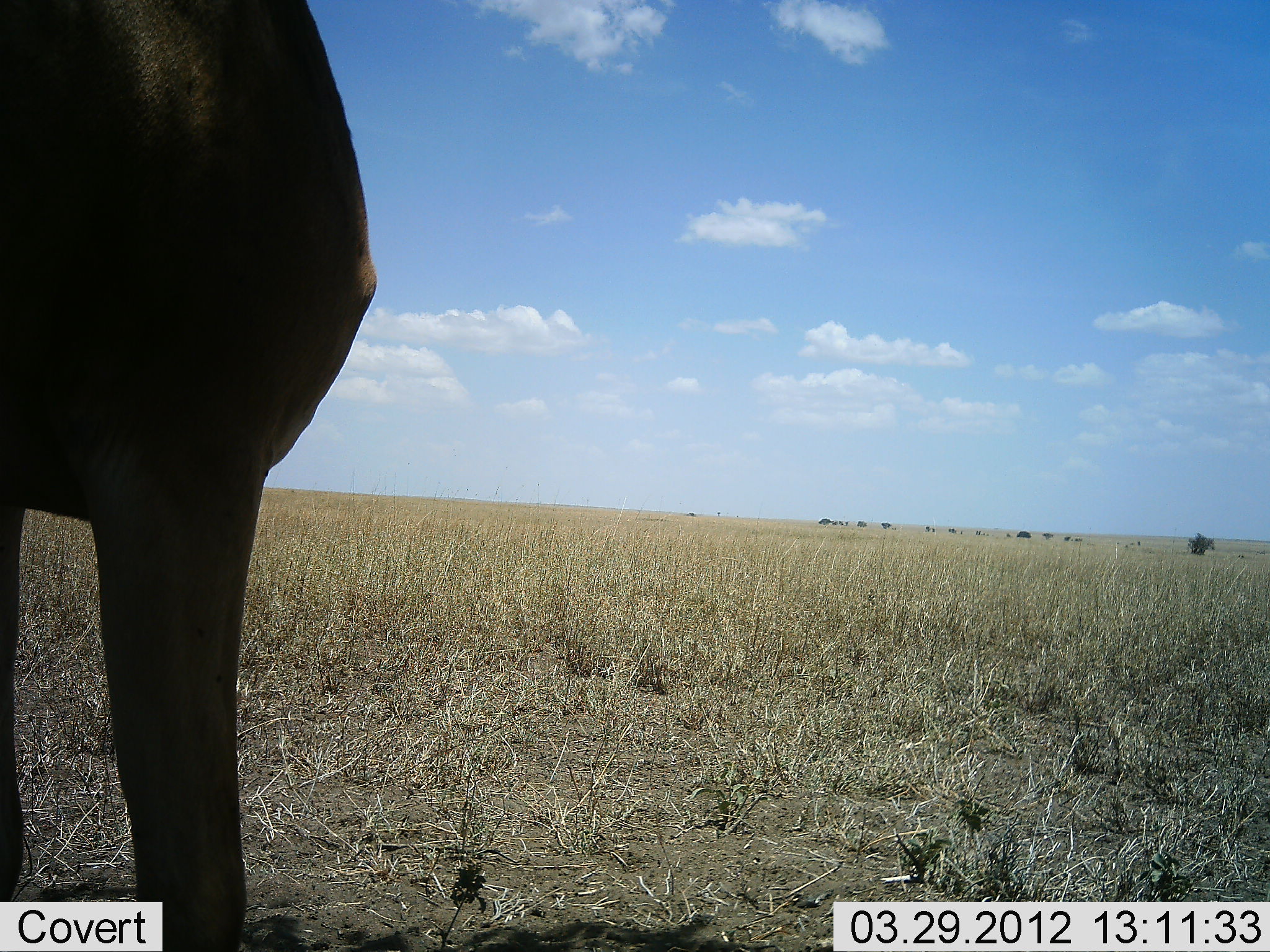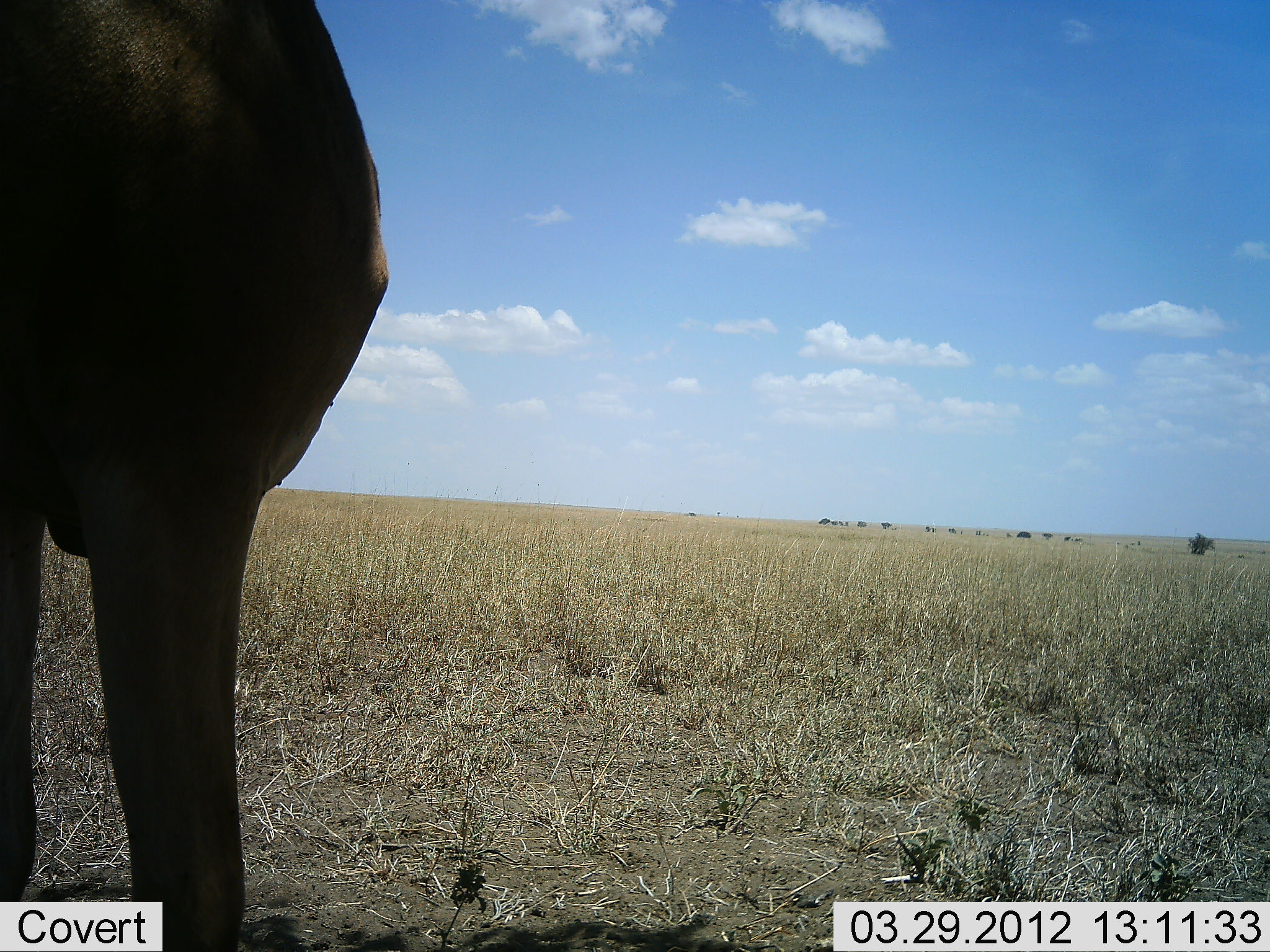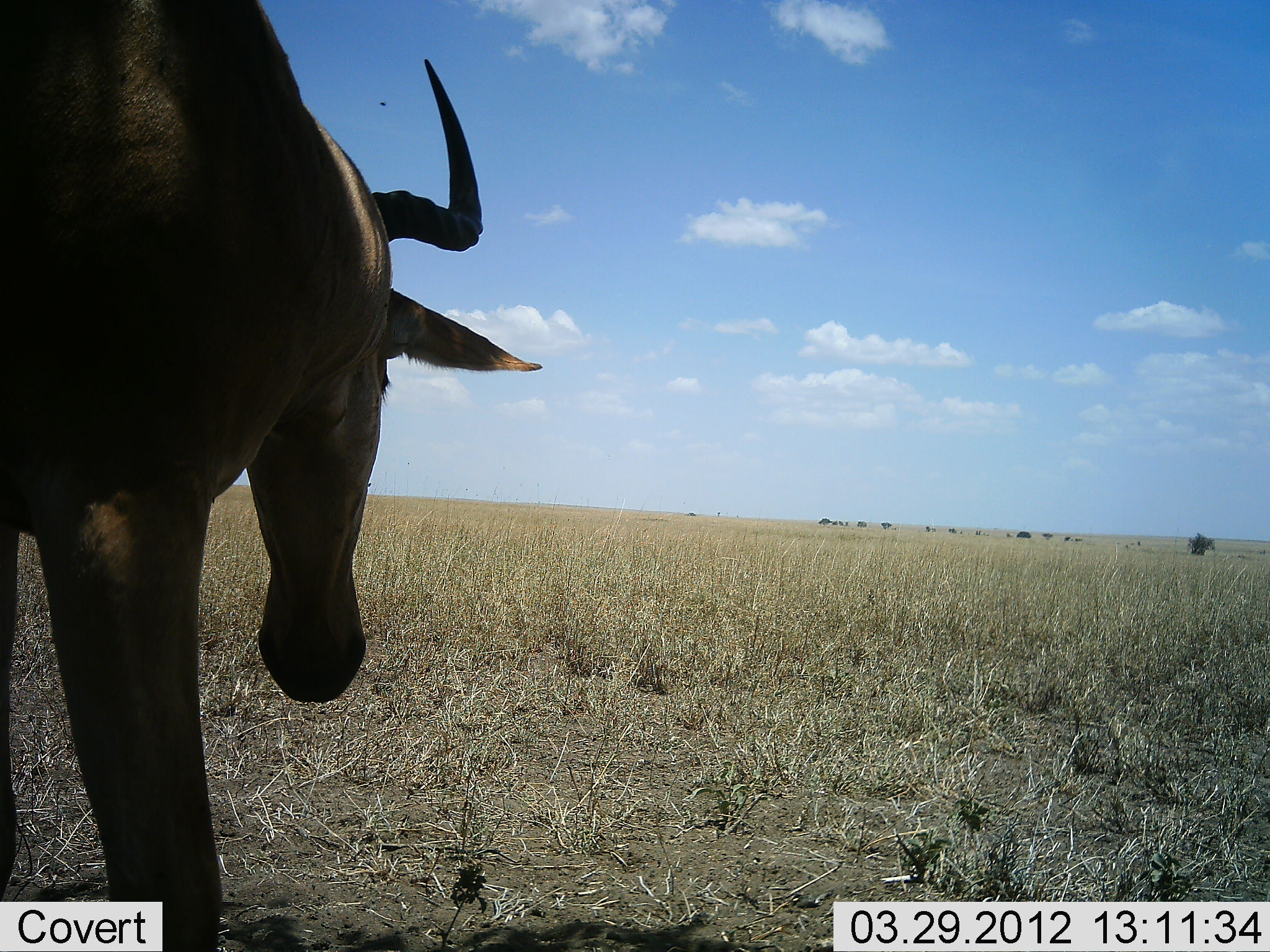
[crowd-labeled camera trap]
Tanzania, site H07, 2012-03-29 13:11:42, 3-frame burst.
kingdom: Animalia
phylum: Chordata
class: Mammalia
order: Artiodactyla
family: Bovidae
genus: Alcelaphus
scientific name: Alcelaphus buselaphus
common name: hartebeest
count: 1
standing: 94%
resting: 0%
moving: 19%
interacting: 0%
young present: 0%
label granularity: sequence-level